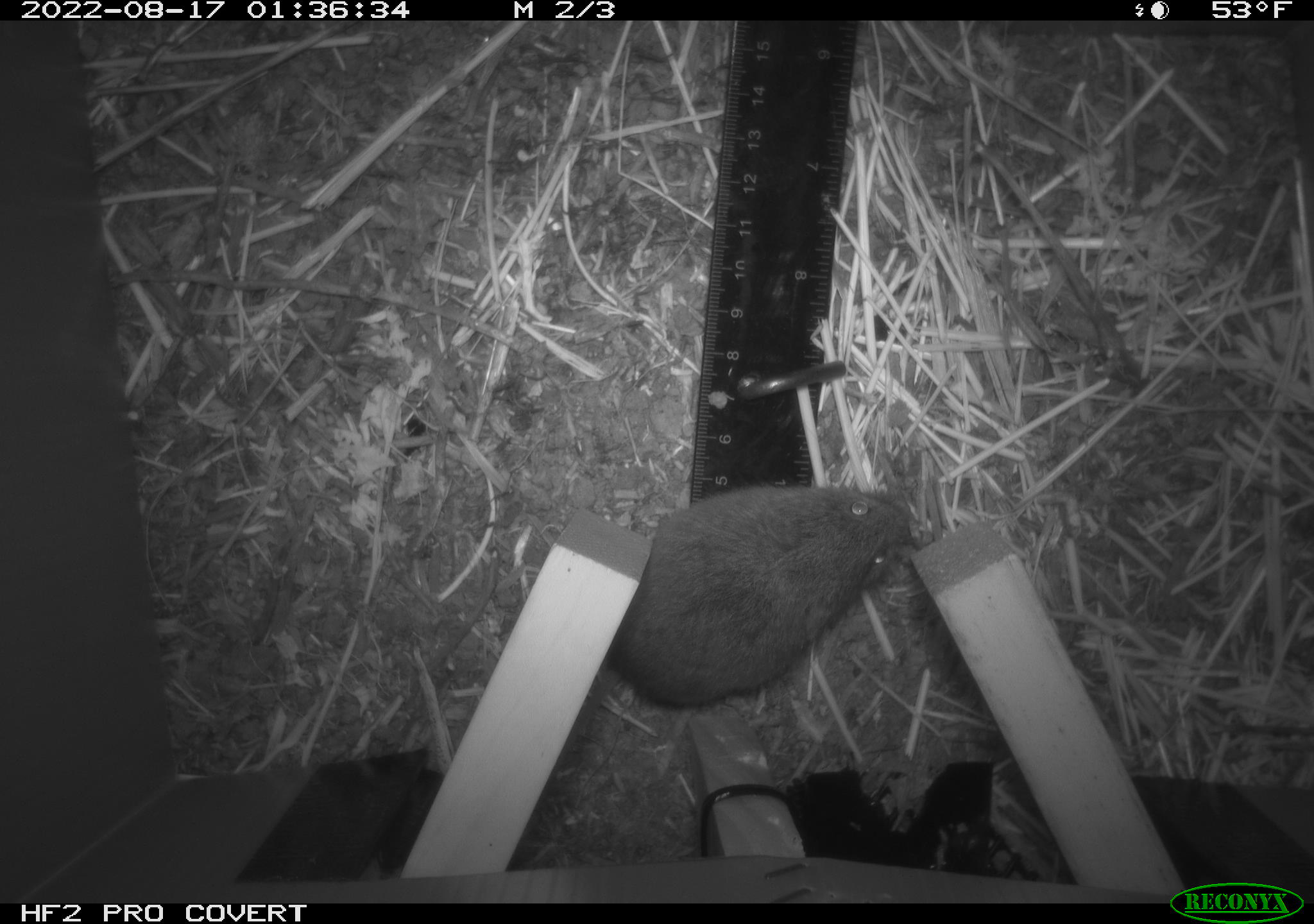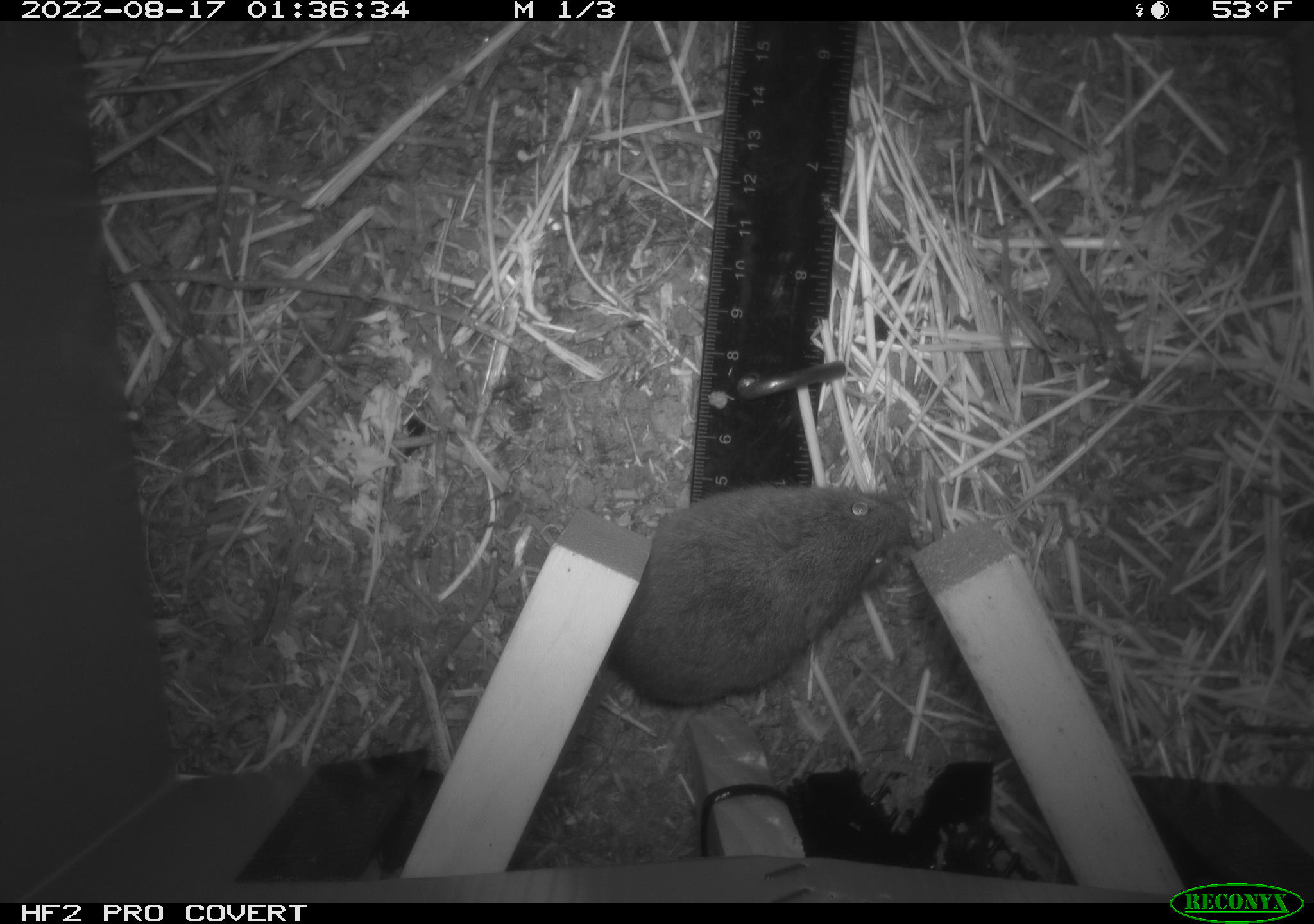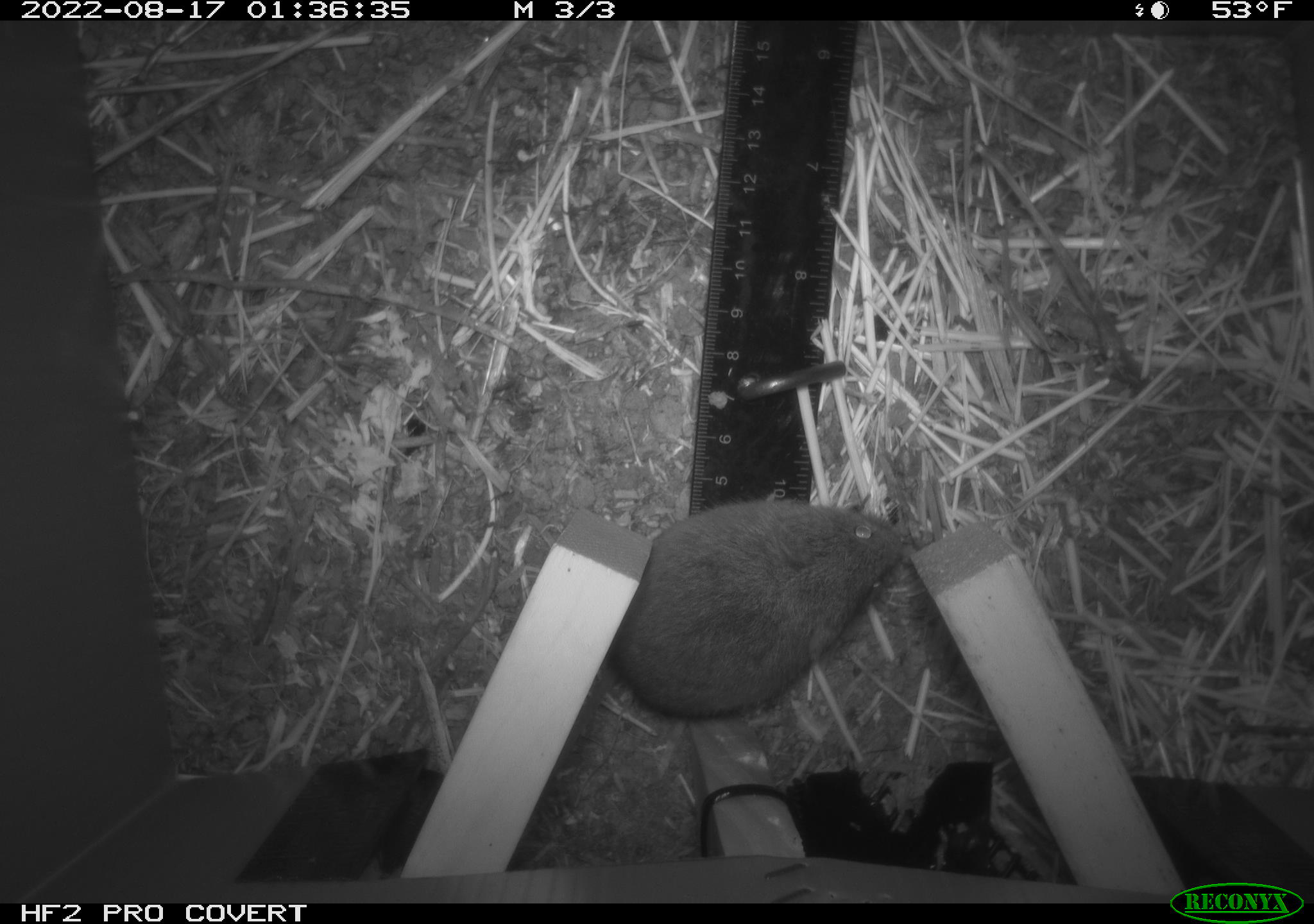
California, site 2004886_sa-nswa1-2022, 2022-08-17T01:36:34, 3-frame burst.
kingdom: Animalia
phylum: Chordata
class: Mammalia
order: Rodentia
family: Cricetidae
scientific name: Cricetidae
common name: hamsters, voles, lemmings, and allies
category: cricetidae family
Cricetidae family (hamsters, voles, lemmings, and allies) (Cricetidae).